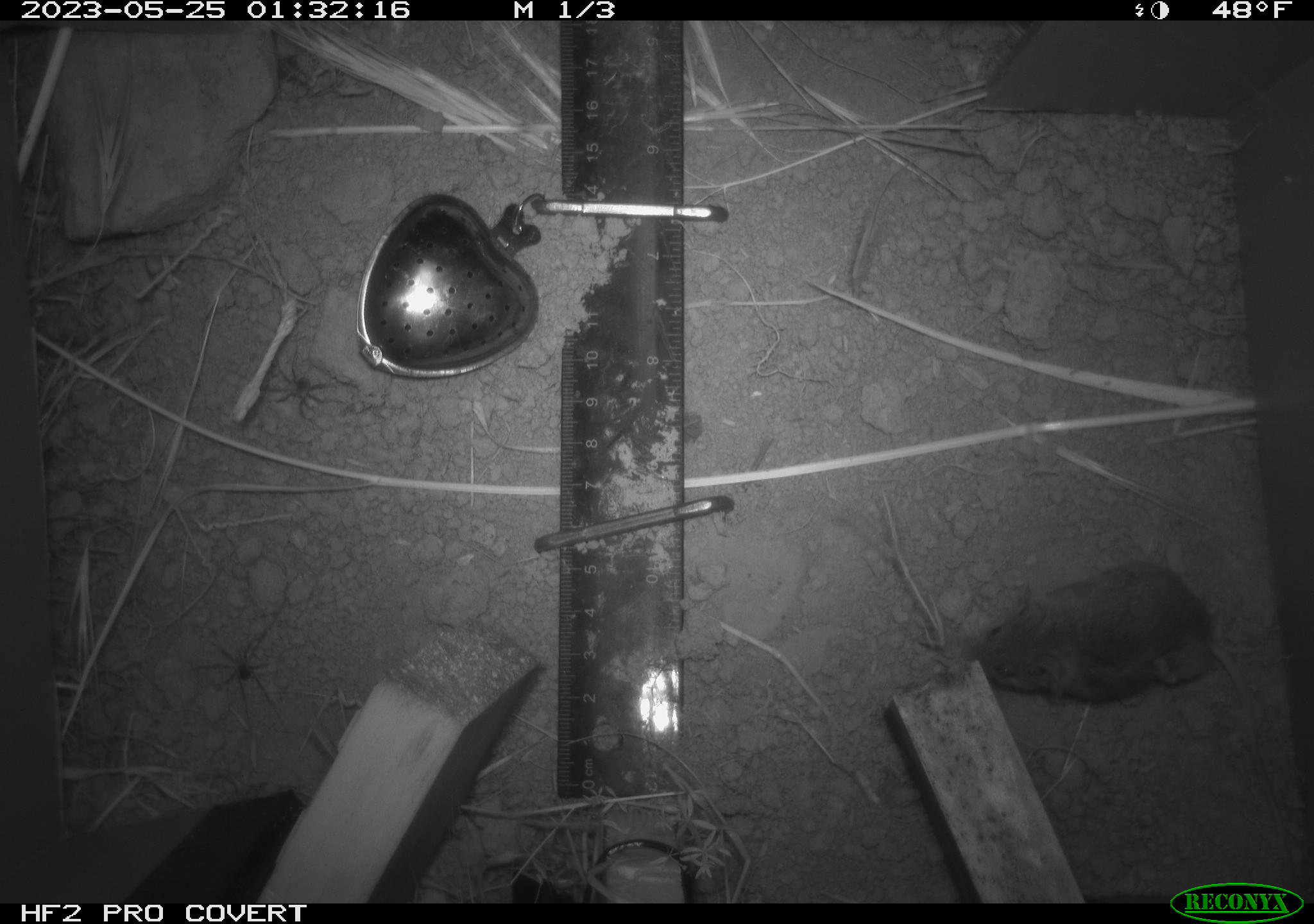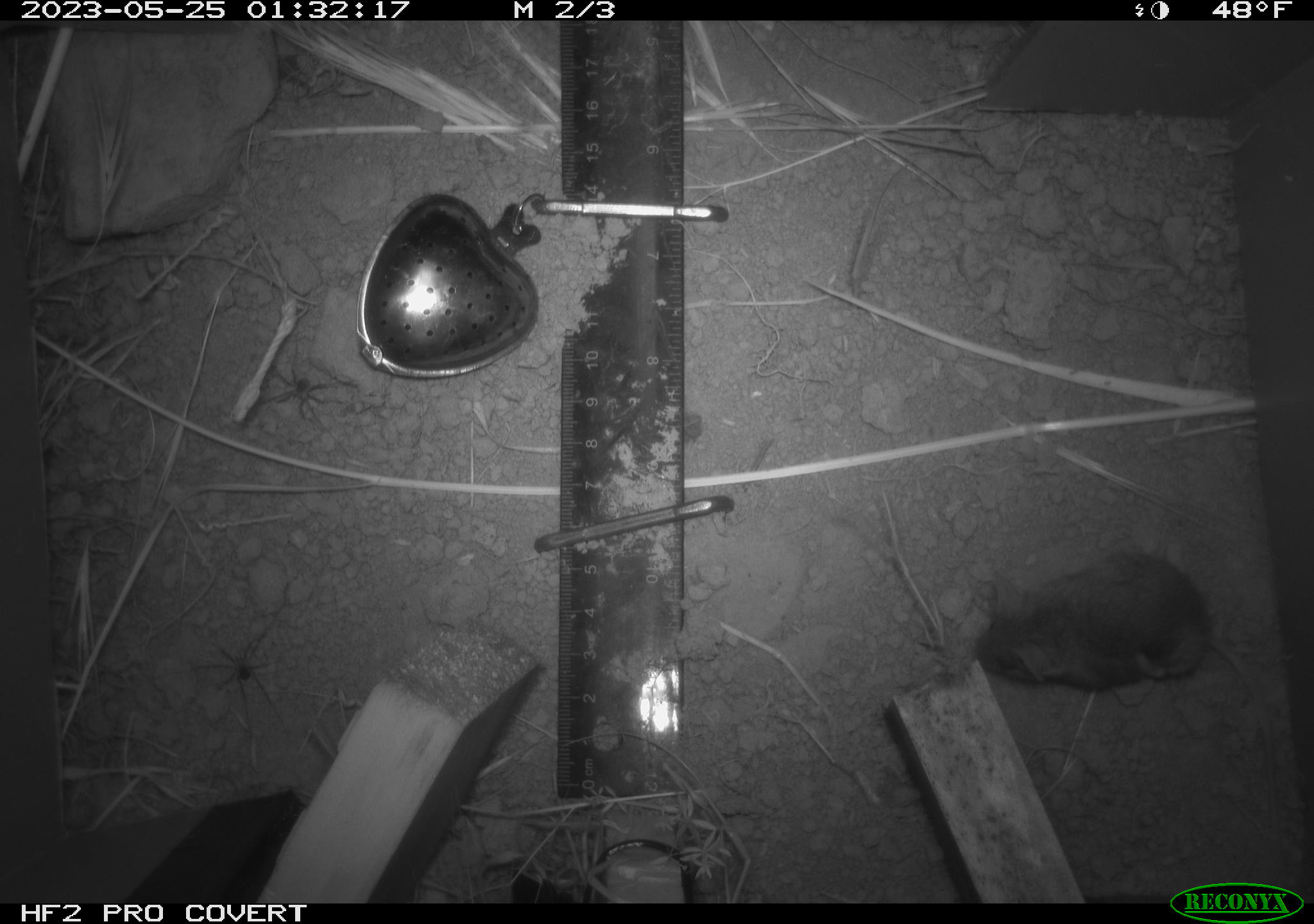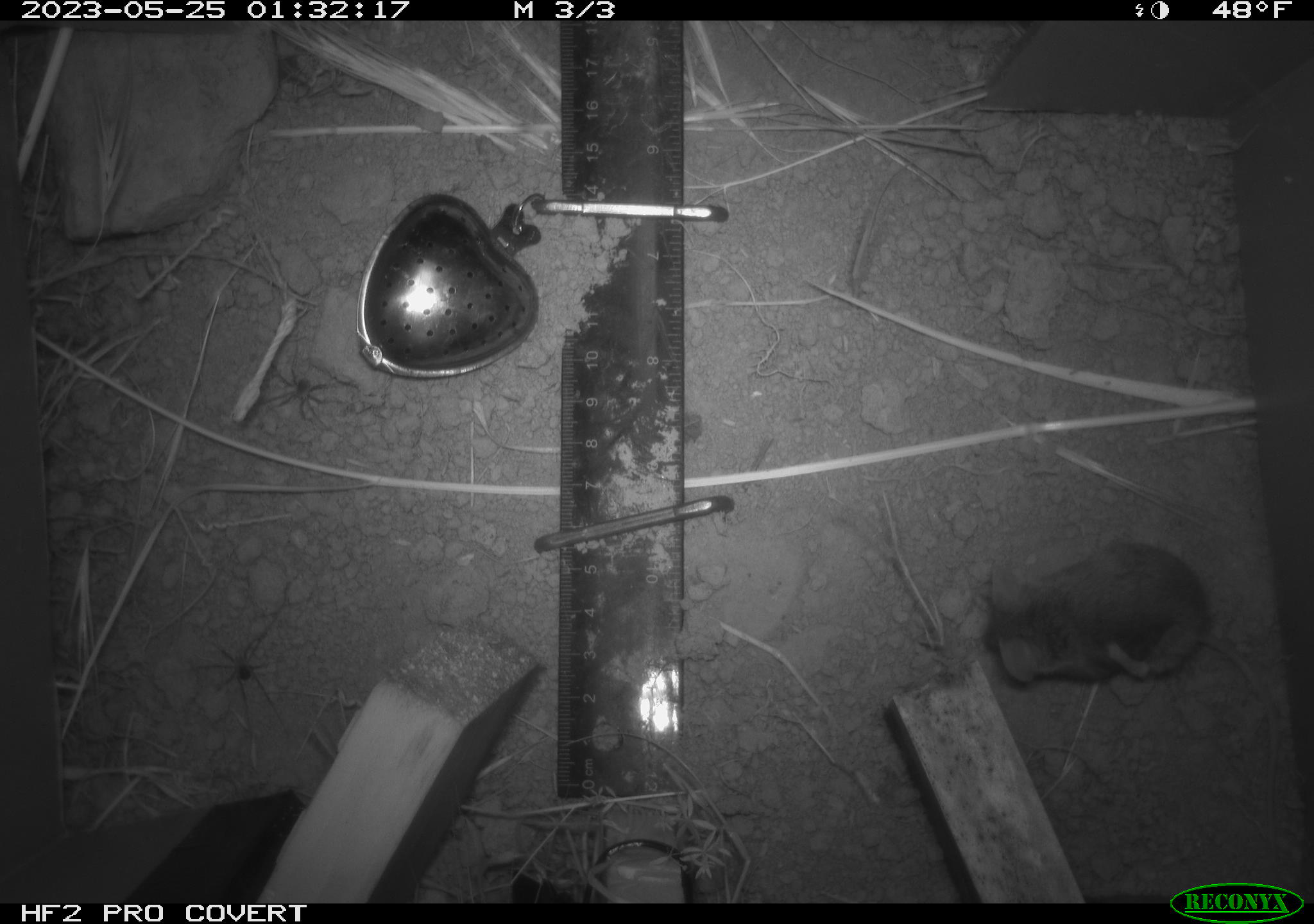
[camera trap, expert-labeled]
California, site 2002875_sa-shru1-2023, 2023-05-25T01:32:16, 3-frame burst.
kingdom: Animalia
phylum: Chordata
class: Mammalia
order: Rodentia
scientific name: Rodentia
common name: mouse species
Mouse species (Rodentia).